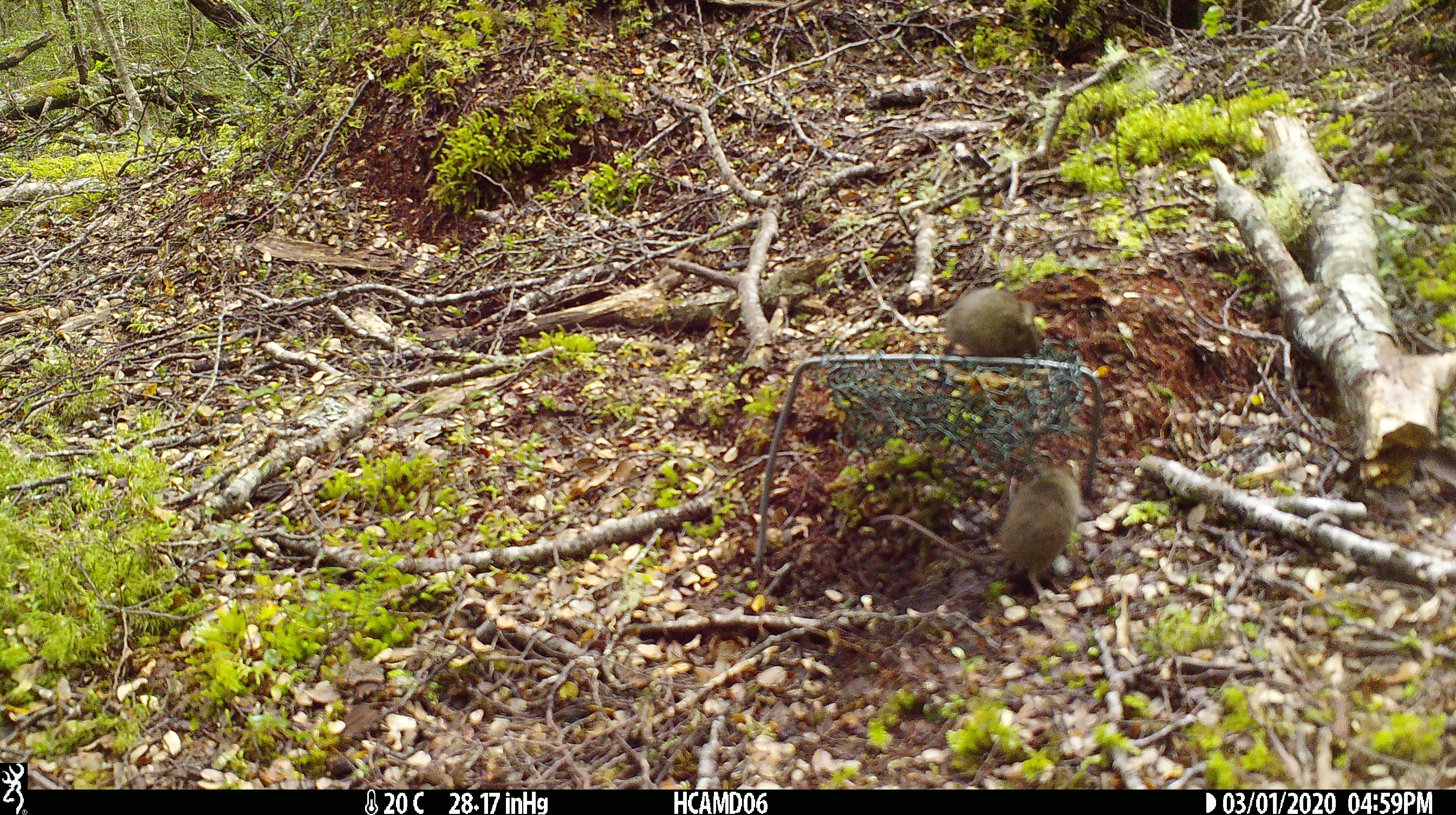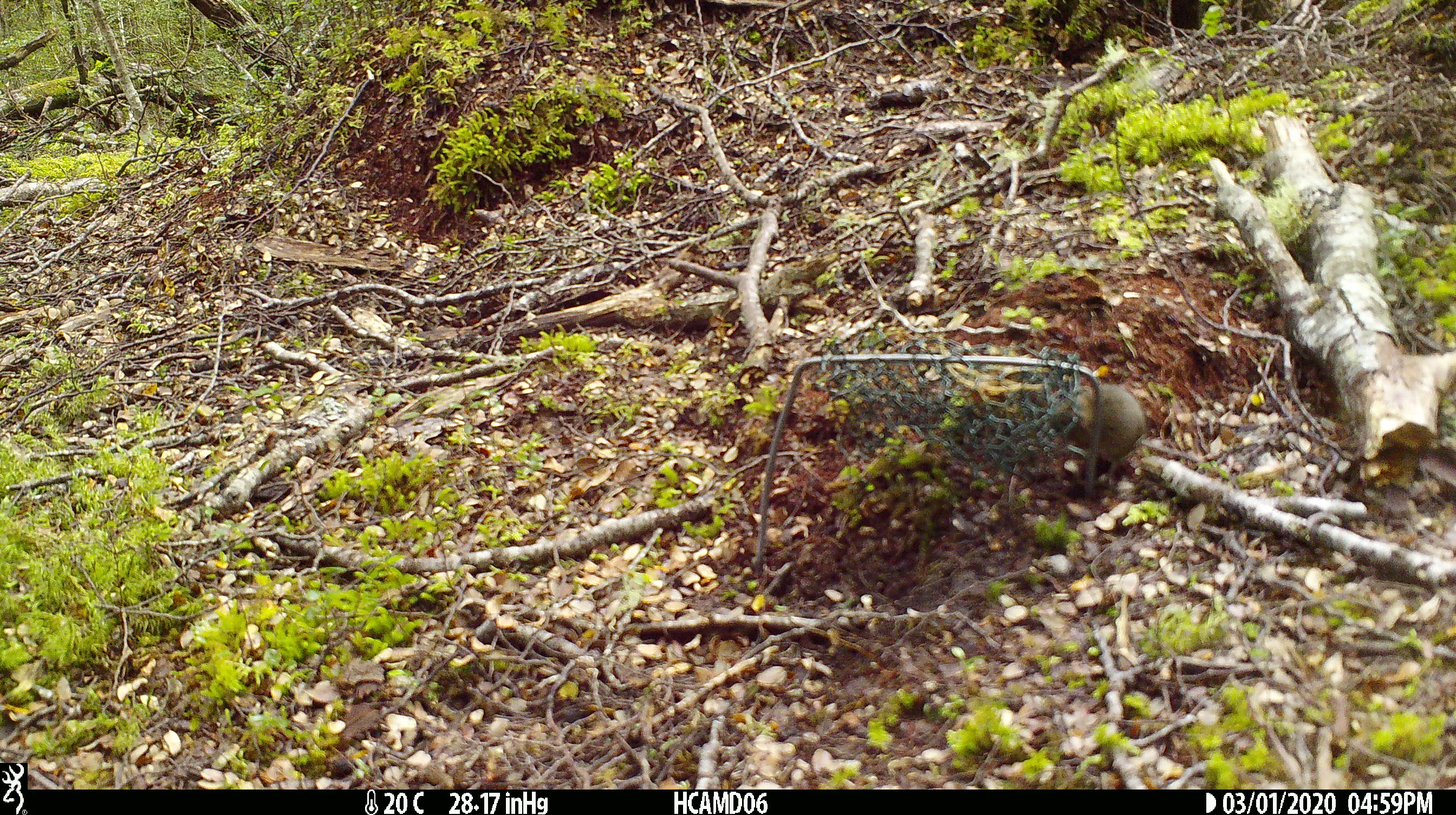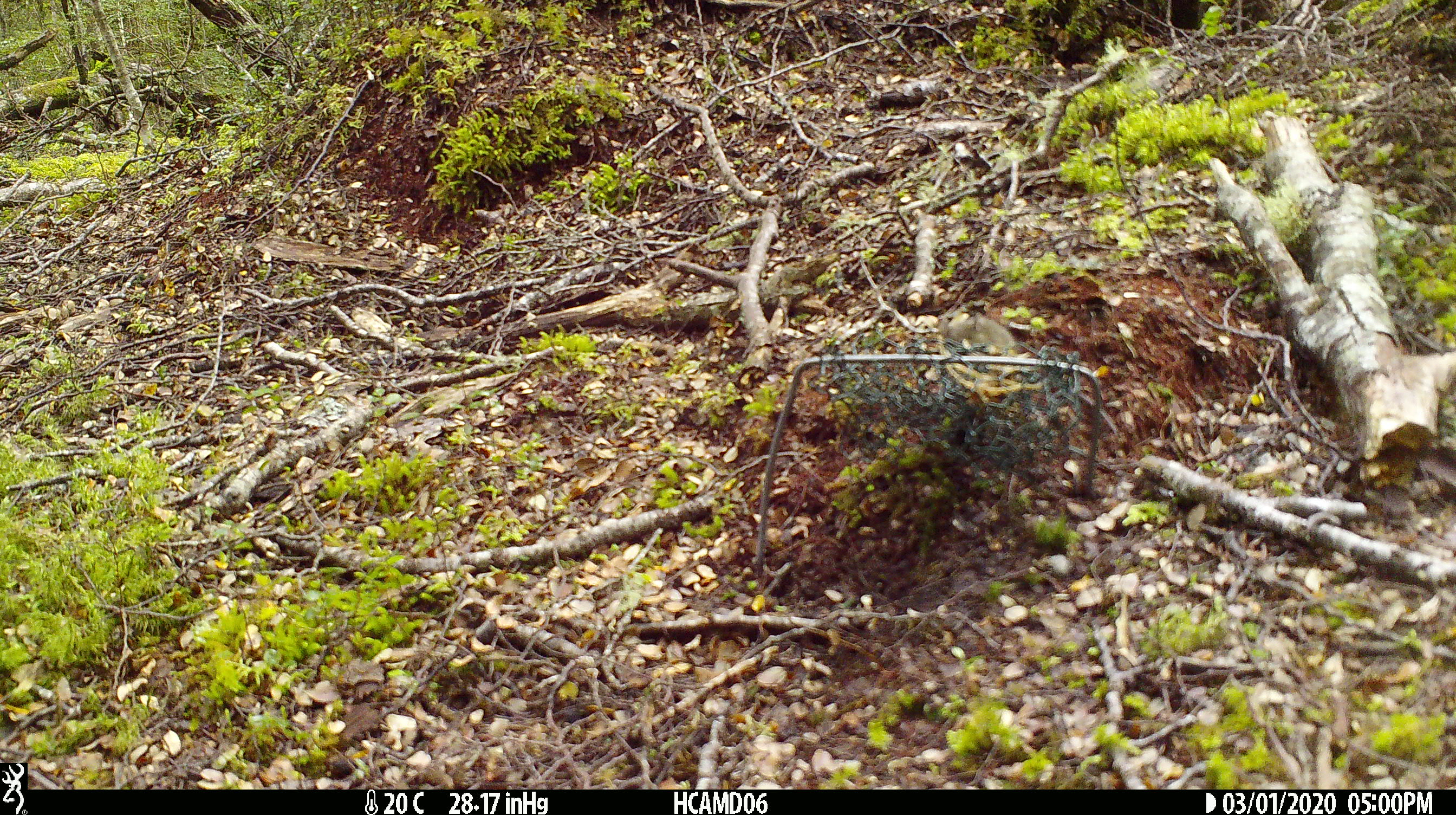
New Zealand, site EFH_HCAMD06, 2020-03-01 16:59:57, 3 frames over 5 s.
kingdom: Animalia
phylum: Chordata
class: Mammalia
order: Rodentia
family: Muridae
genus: Mus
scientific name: Mus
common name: mouse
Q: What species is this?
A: Mouse (Mus).